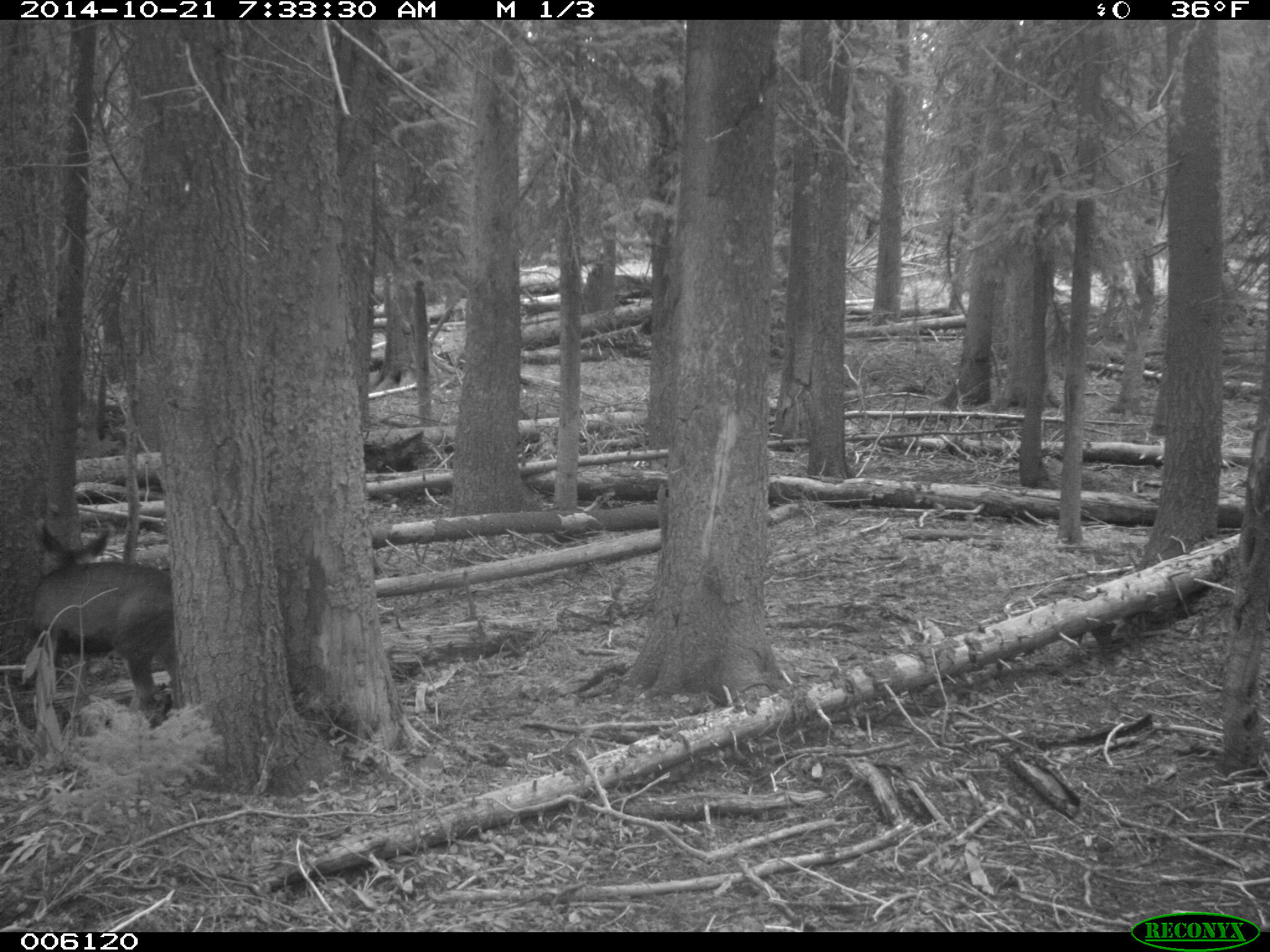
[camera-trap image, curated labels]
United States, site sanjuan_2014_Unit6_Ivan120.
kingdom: Animalia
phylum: Chordata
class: Mammalia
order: Artiodactyla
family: Cervidae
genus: Odocoileus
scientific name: Odocoileus hemionus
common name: mule deer